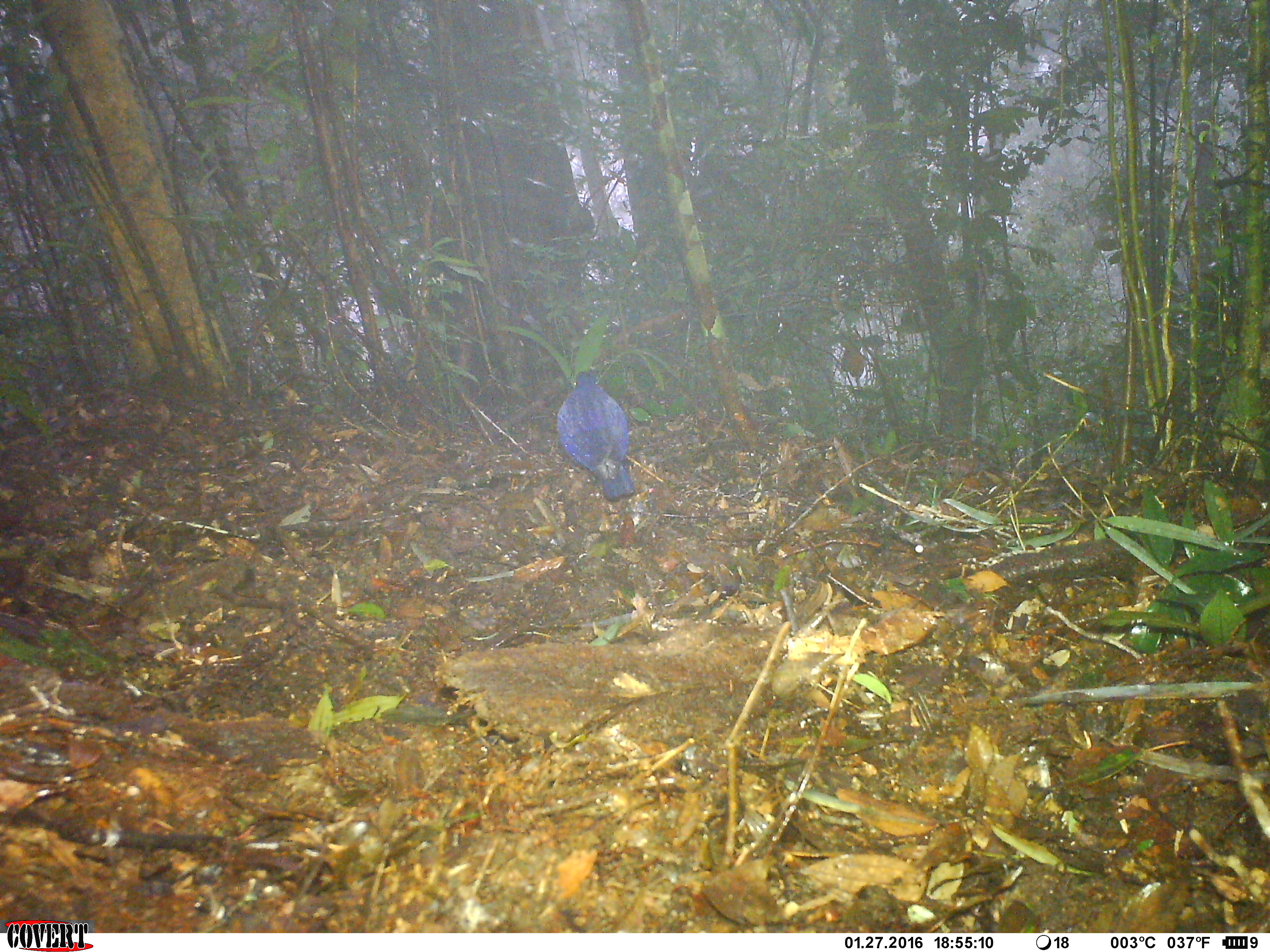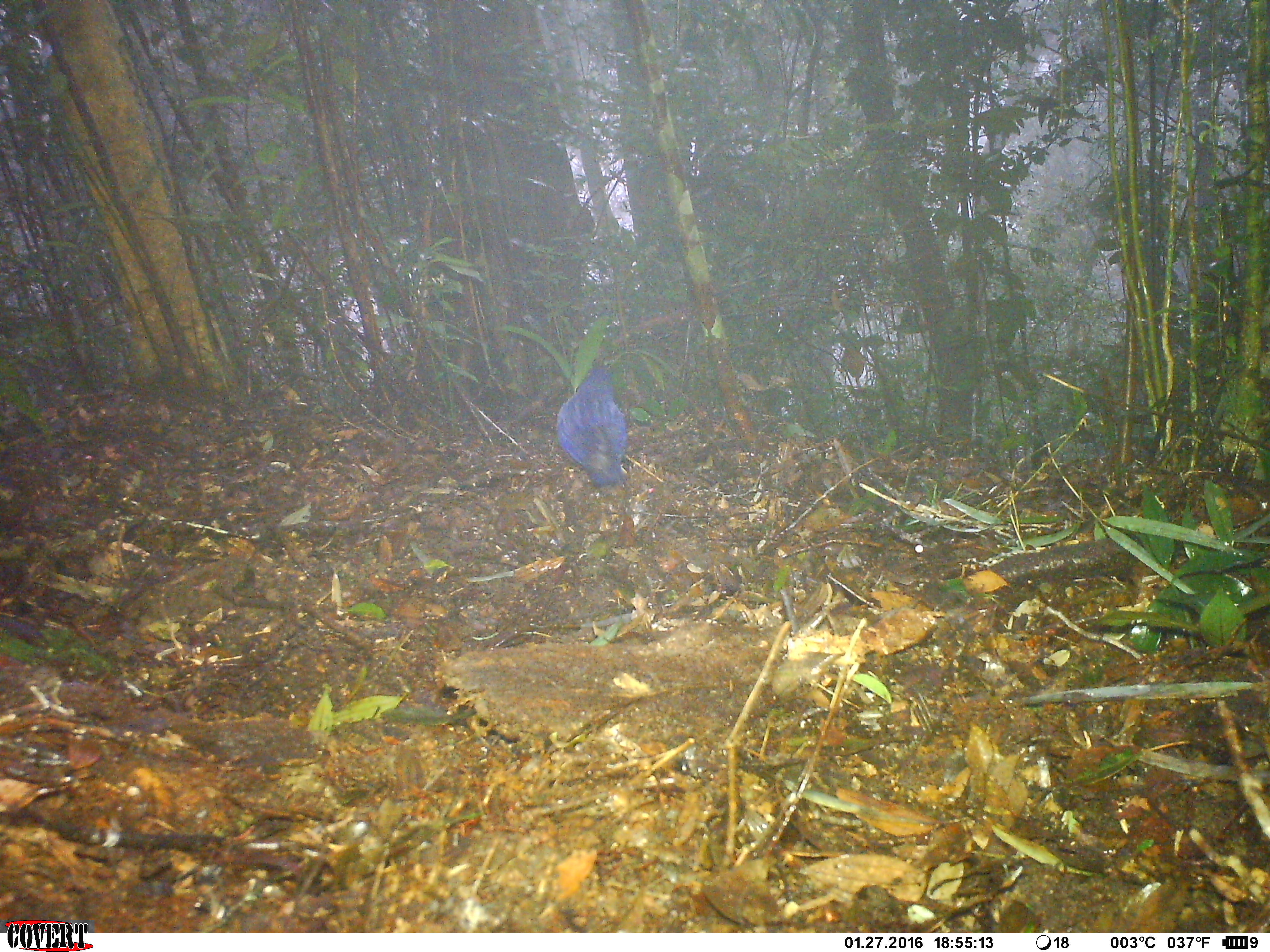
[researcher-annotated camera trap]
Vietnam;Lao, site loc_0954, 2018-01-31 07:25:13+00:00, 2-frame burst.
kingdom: Animalia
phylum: Chordata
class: Aves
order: Passeriformes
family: Muscicapidae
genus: Myophonus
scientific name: Myophonus caeruleus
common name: blue whistling thrush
Blue whistling thrush (Myophonus caeruleus). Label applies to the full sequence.